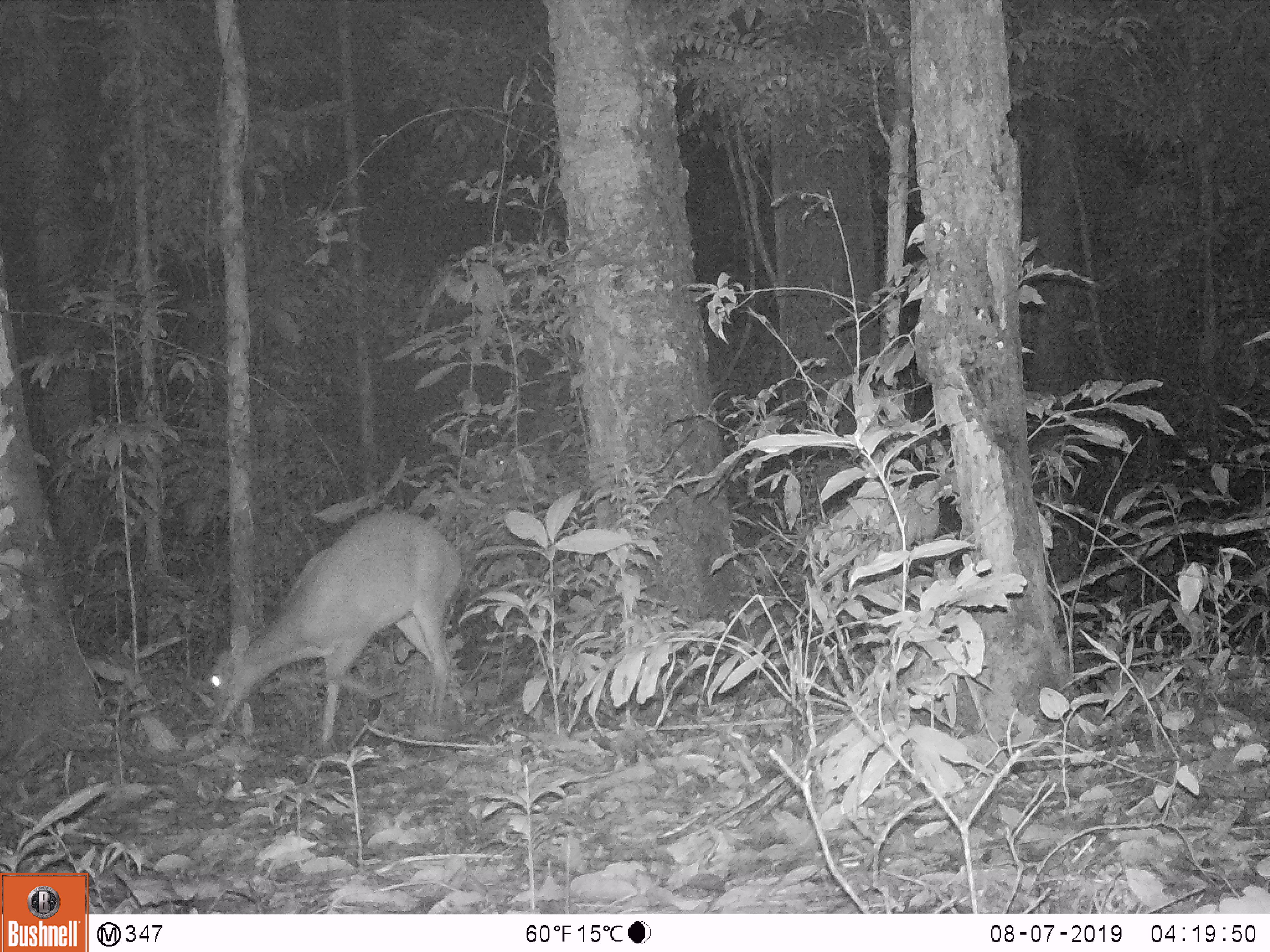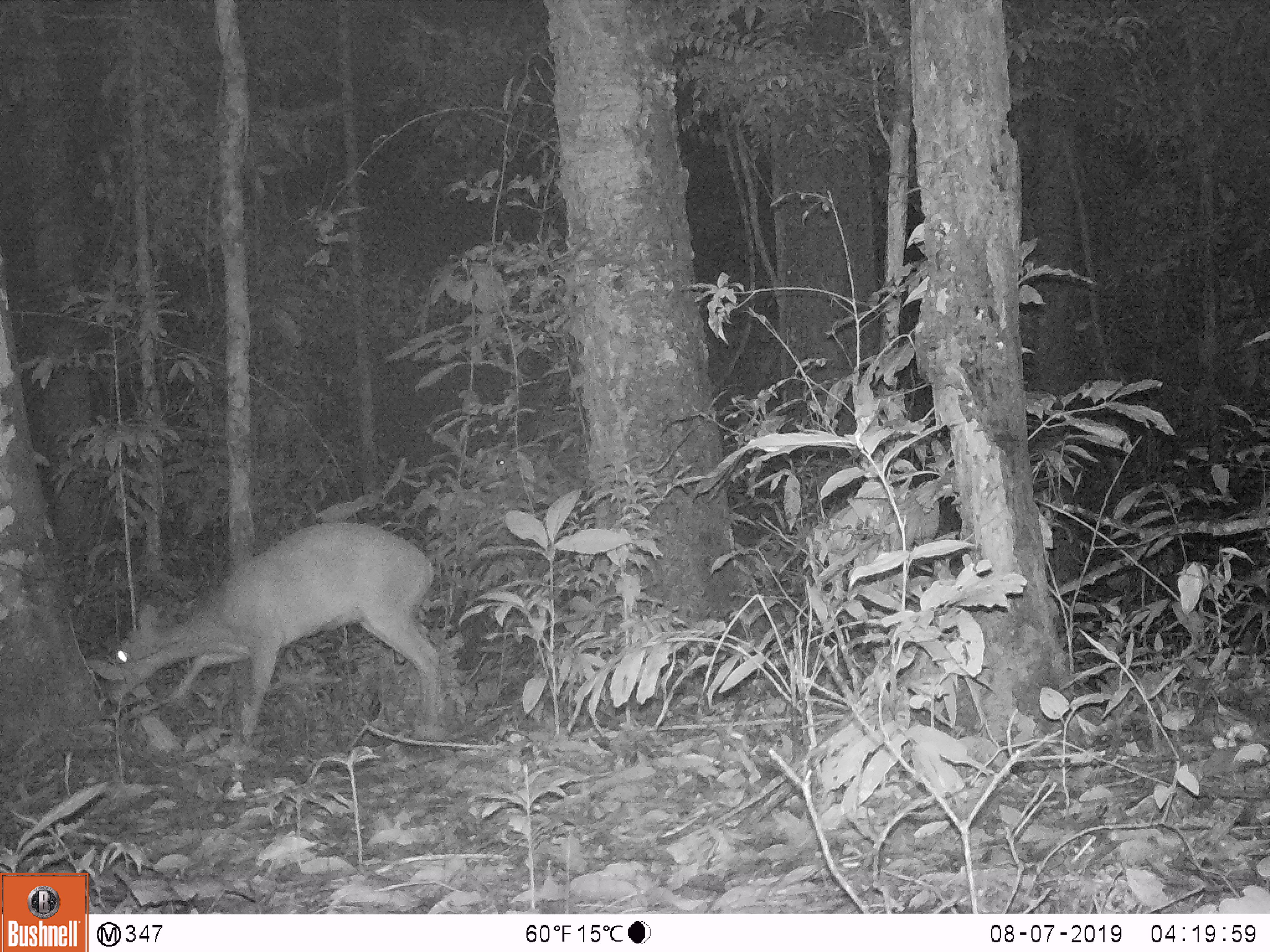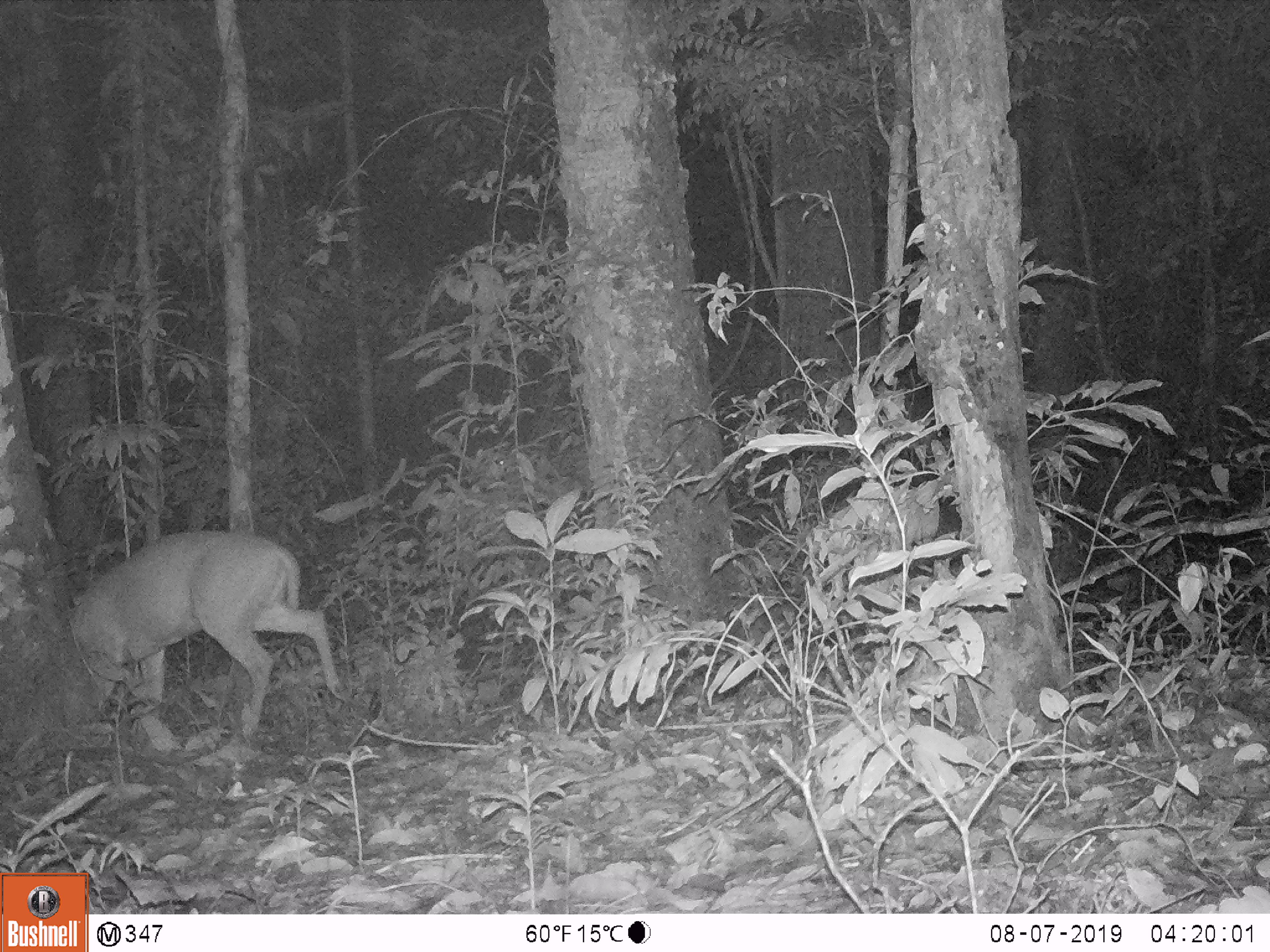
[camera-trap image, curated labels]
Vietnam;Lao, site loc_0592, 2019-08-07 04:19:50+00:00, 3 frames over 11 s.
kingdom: Animalia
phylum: Chordata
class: Mammalia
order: Artiodactyla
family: Cervidae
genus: Muntiacus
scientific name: Muntiacus muntjak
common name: red muntjac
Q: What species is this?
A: Red muntjac (Muntiacus muntjak).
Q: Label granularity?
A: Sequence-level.